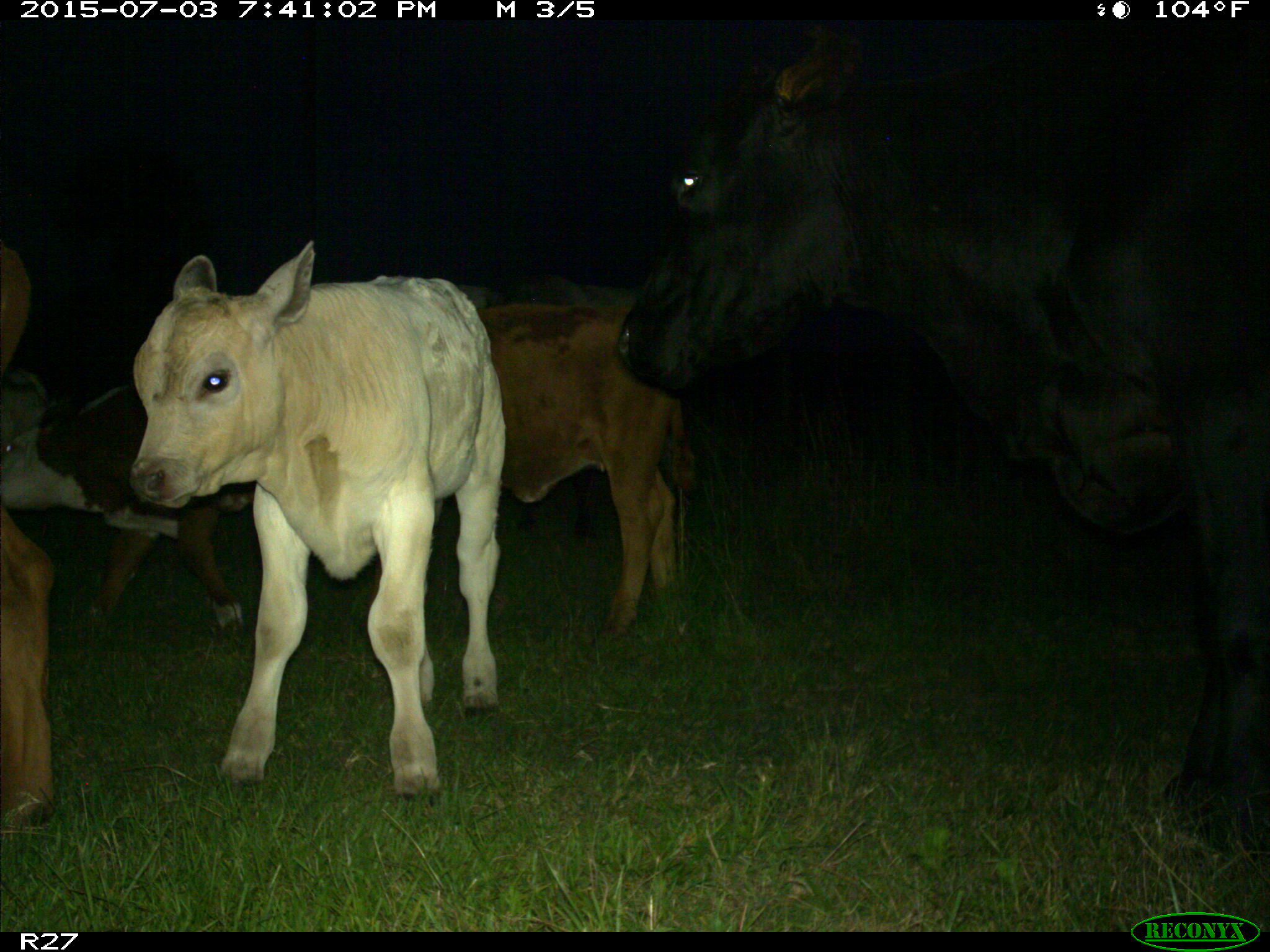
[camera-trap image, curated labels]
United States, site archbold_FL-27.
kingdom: Animalia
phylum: Chordata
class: Mammalia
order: Artiodactyla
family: Bovidae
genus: Bos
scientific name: Bos taurus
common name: domestic cow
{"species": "Bos taurus (domestic cow)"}